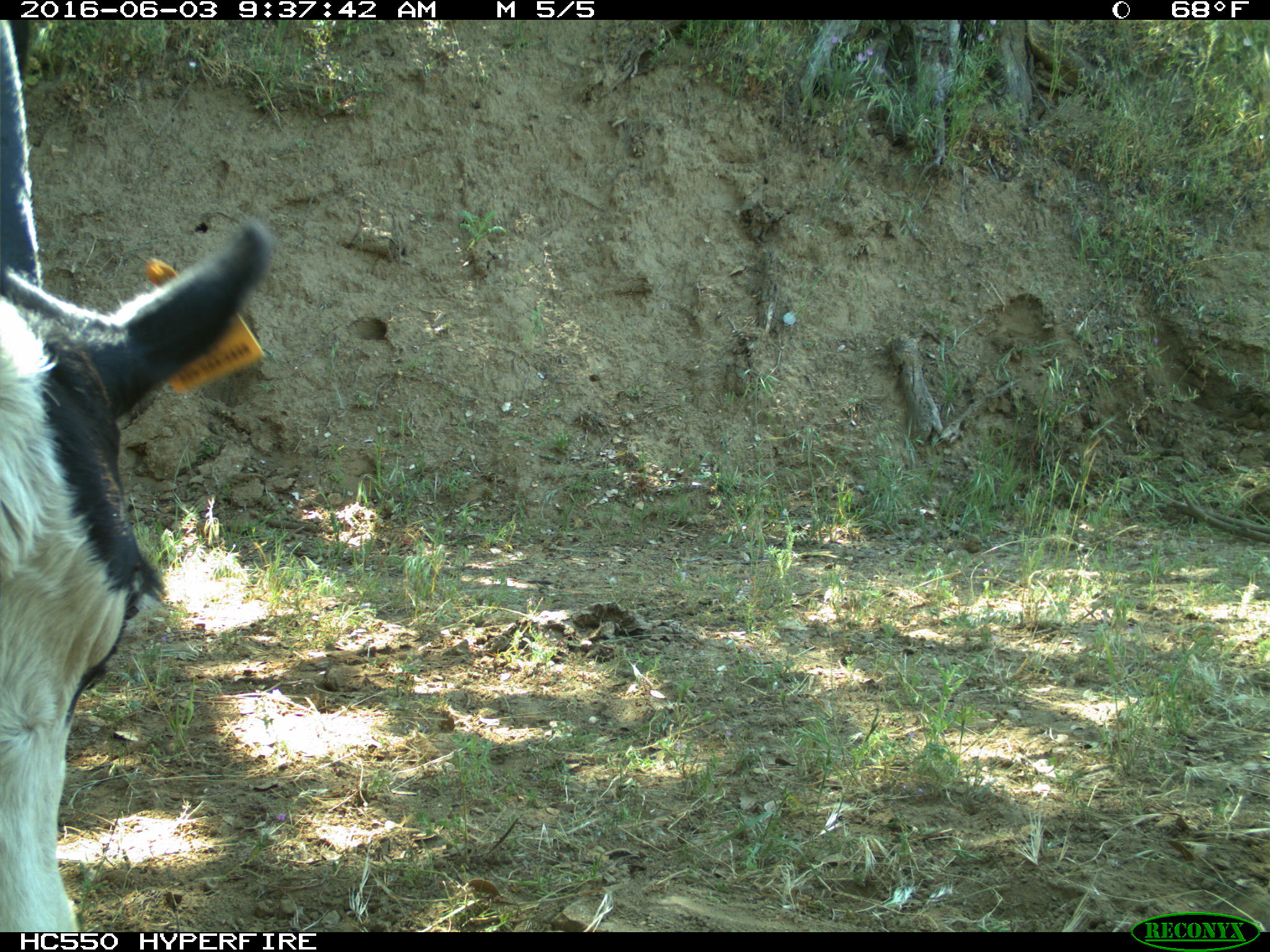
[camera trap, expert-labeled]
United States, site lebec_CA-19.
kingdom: Animalia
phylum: Chordata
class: Mammalia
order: Artiodactyla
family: Bovidae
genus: Bos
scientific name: Bos taurus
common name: domestic cow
Bos taurus (domestic cow).